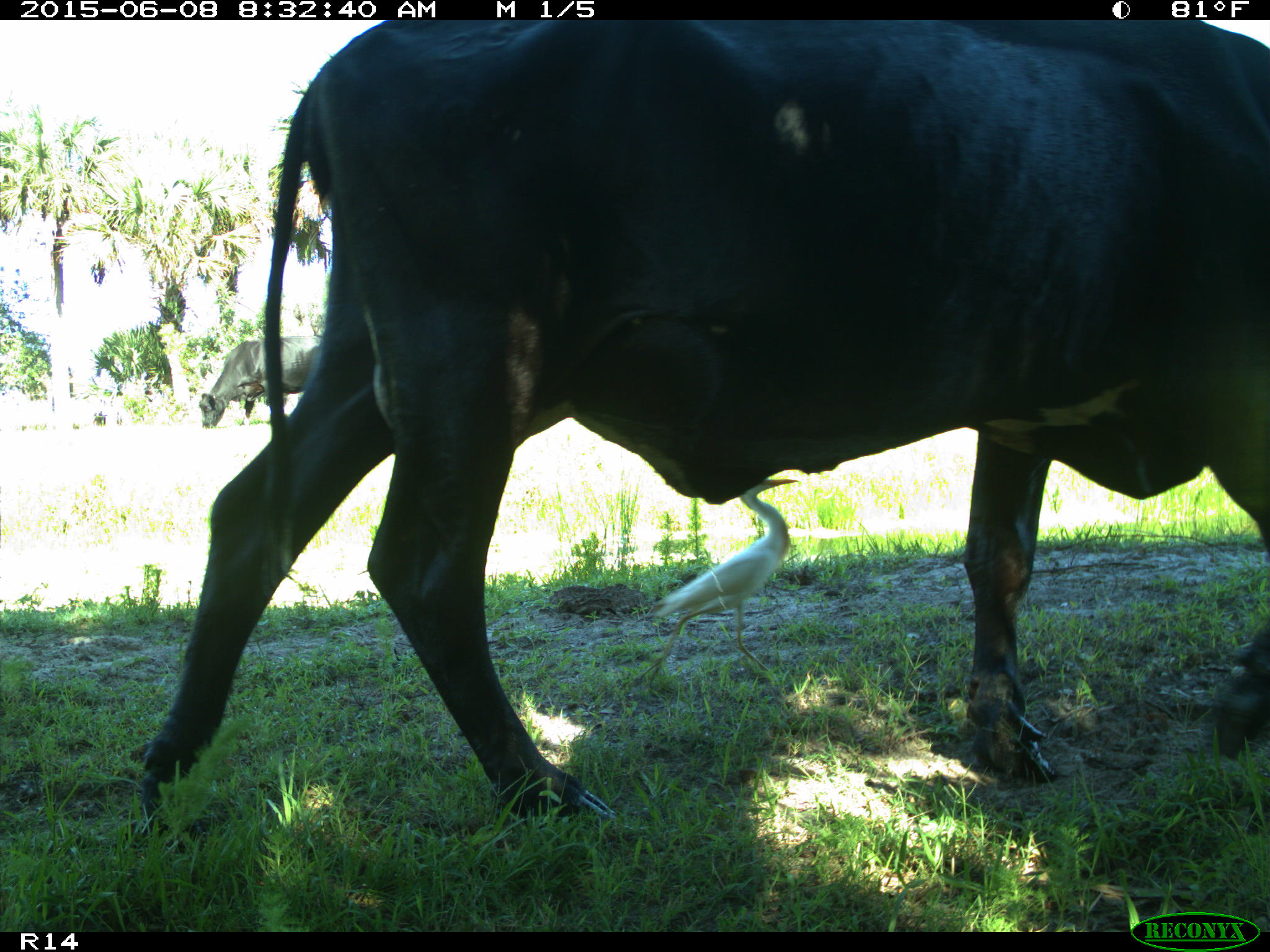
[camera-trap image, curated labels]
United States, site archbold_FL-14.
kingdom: Animalia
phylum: Chordata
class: Mammalia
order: Artiodactyla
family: Bovidae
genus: Bos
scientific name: Bos taurus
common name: domestic cow